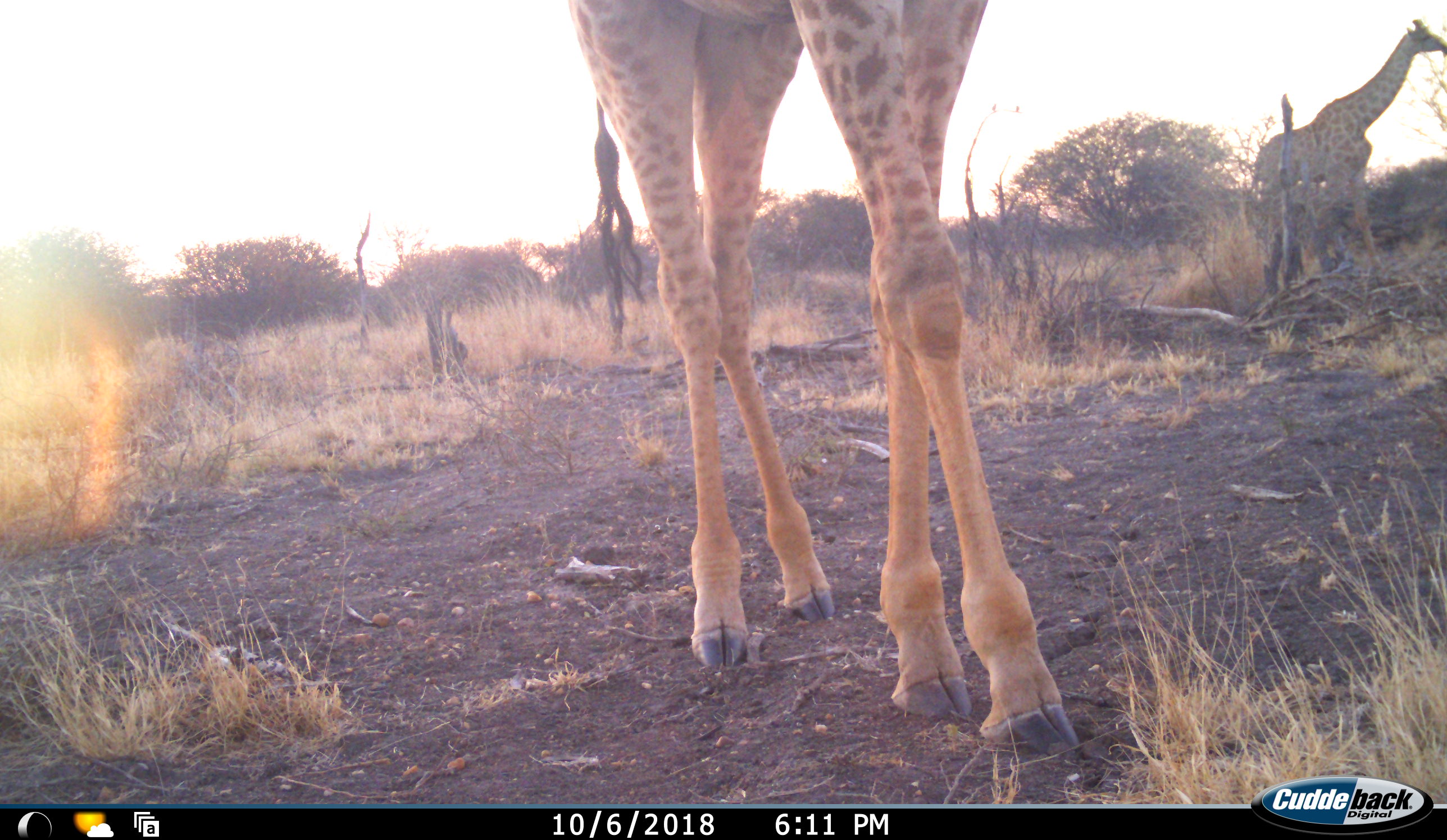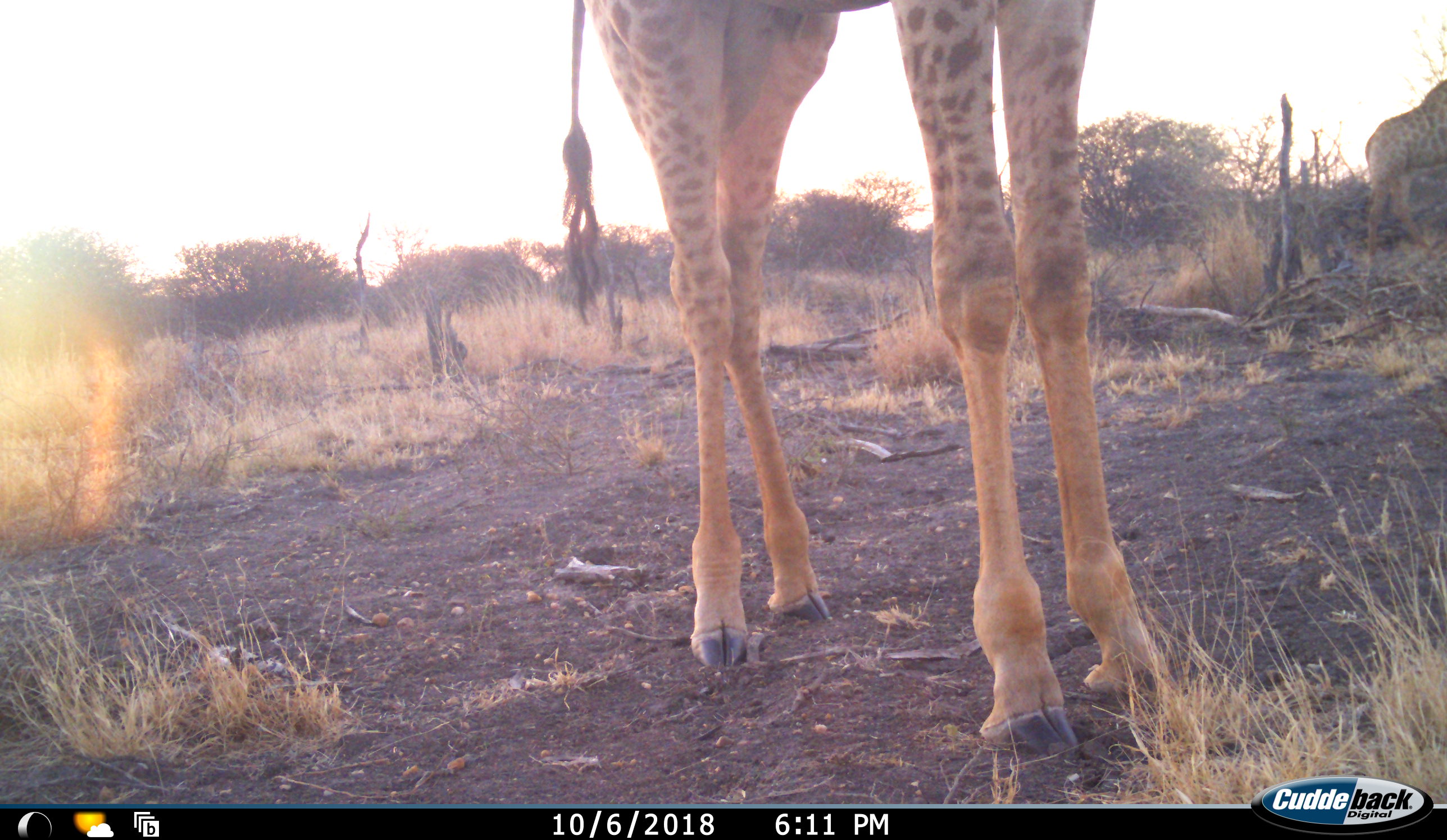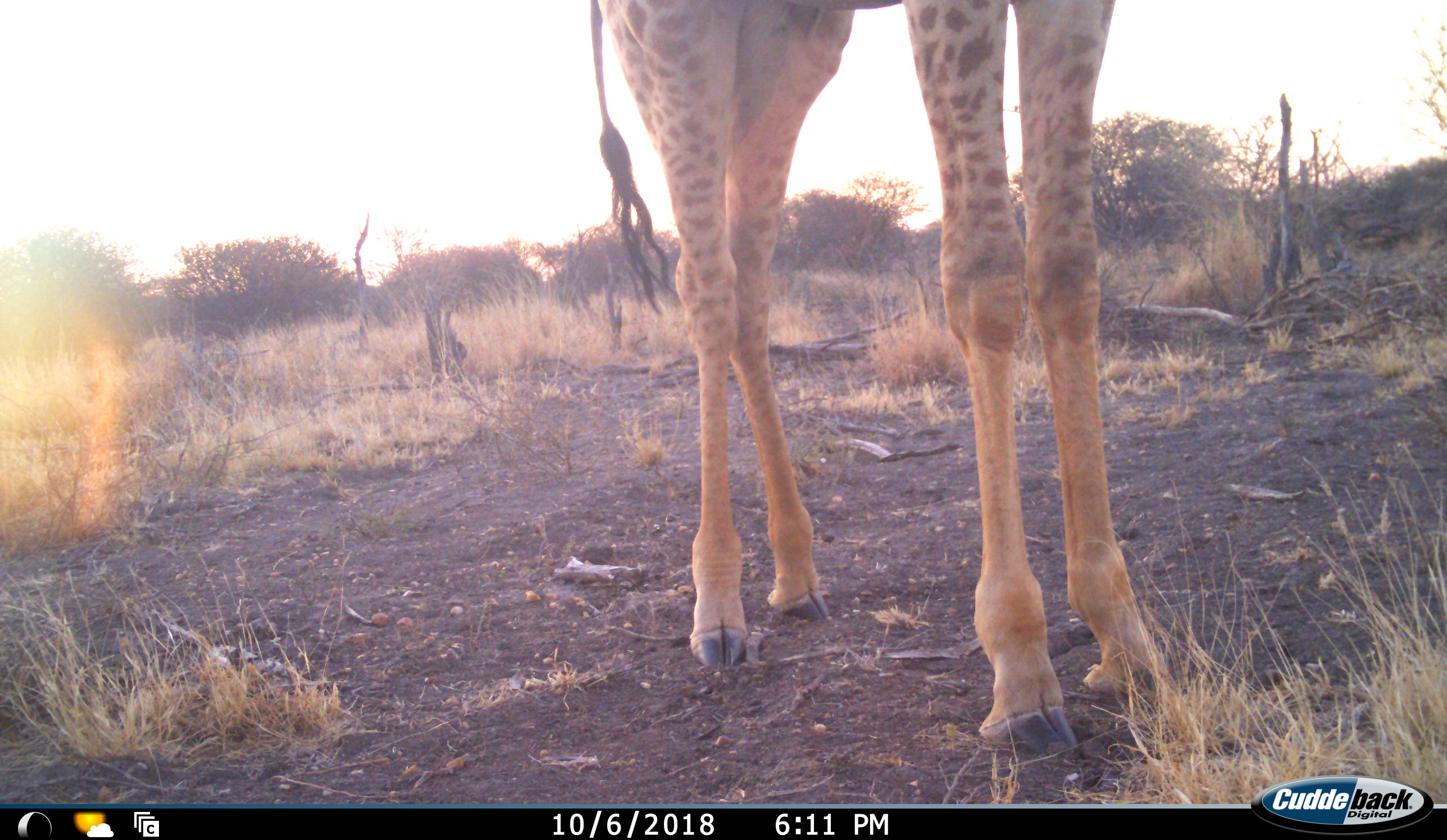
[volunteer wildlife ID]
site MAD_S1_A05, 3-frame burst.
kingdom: Animalia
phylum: Chordata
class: Mammalia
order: Artiodactyla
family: Giraffidae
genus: Giraffa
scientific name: Giraffa camelopardalis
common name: giraffe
Giraffe (Giraffa camelopardalis), count 2. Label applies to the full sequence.